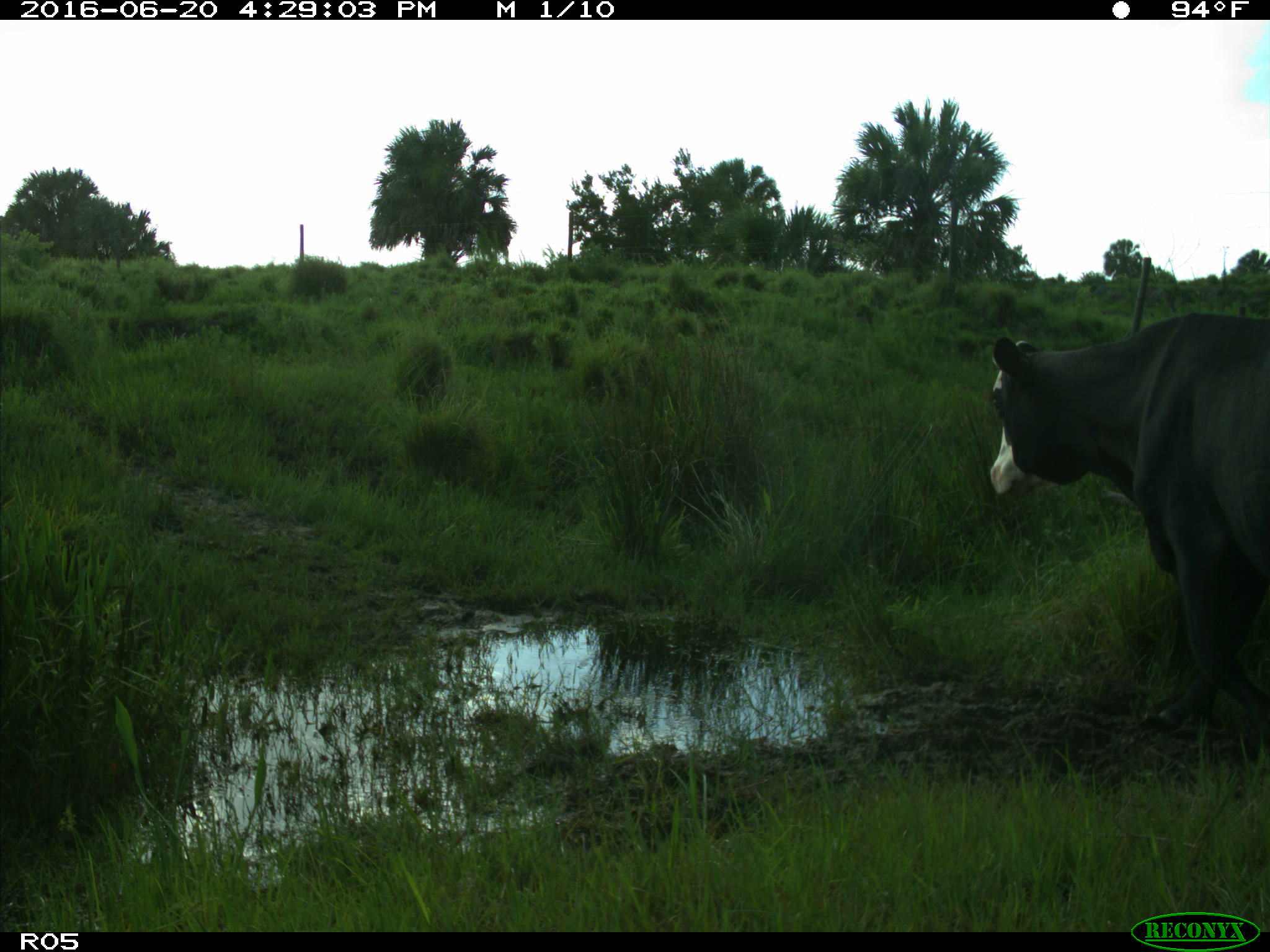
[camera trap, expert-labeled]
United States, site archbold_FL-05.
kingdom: Animalia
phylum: Chordata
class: Mammalia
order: Artiodactyla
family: Bovidae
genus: Bos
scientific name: Bos taurus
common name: domestic cow